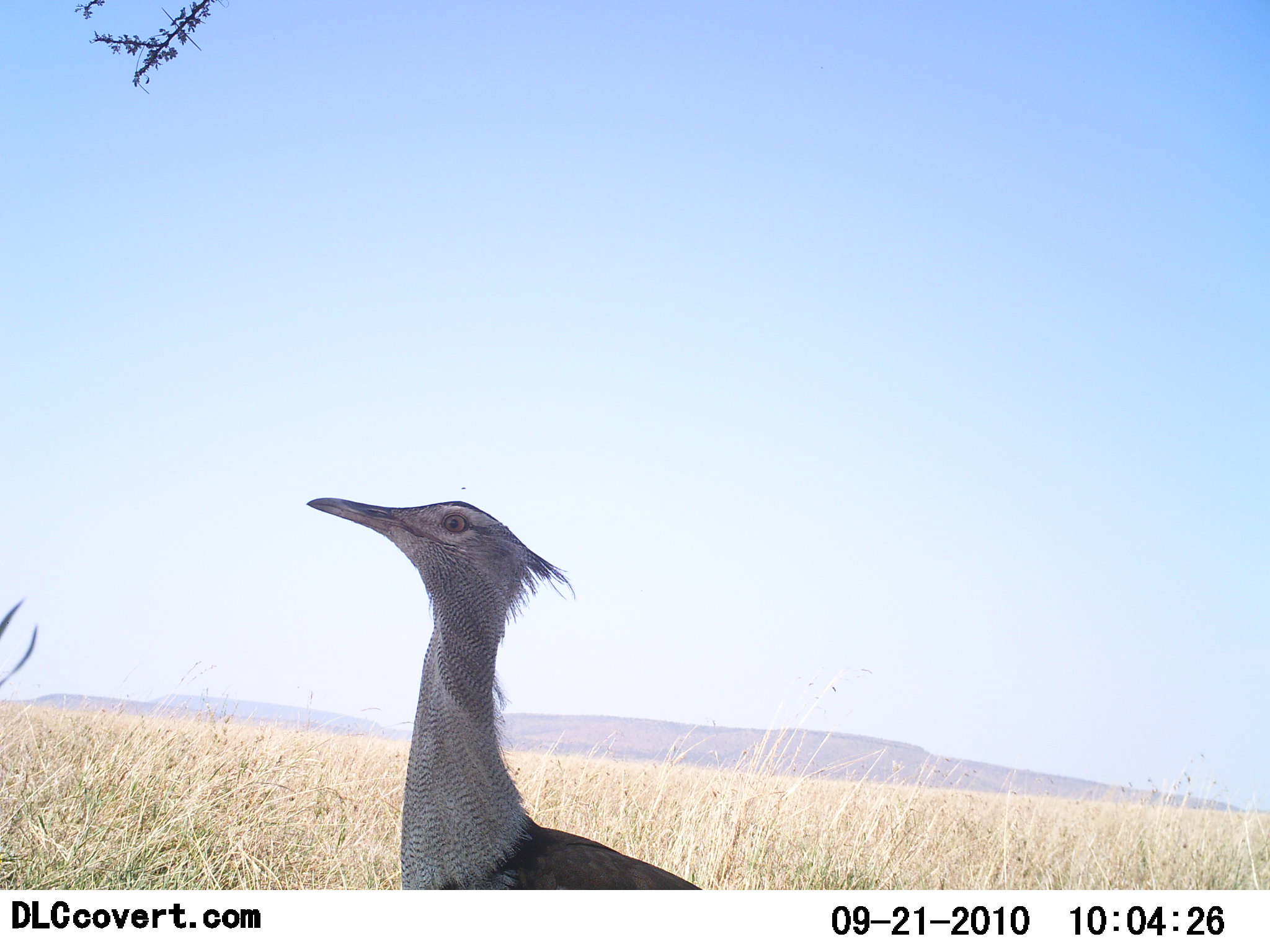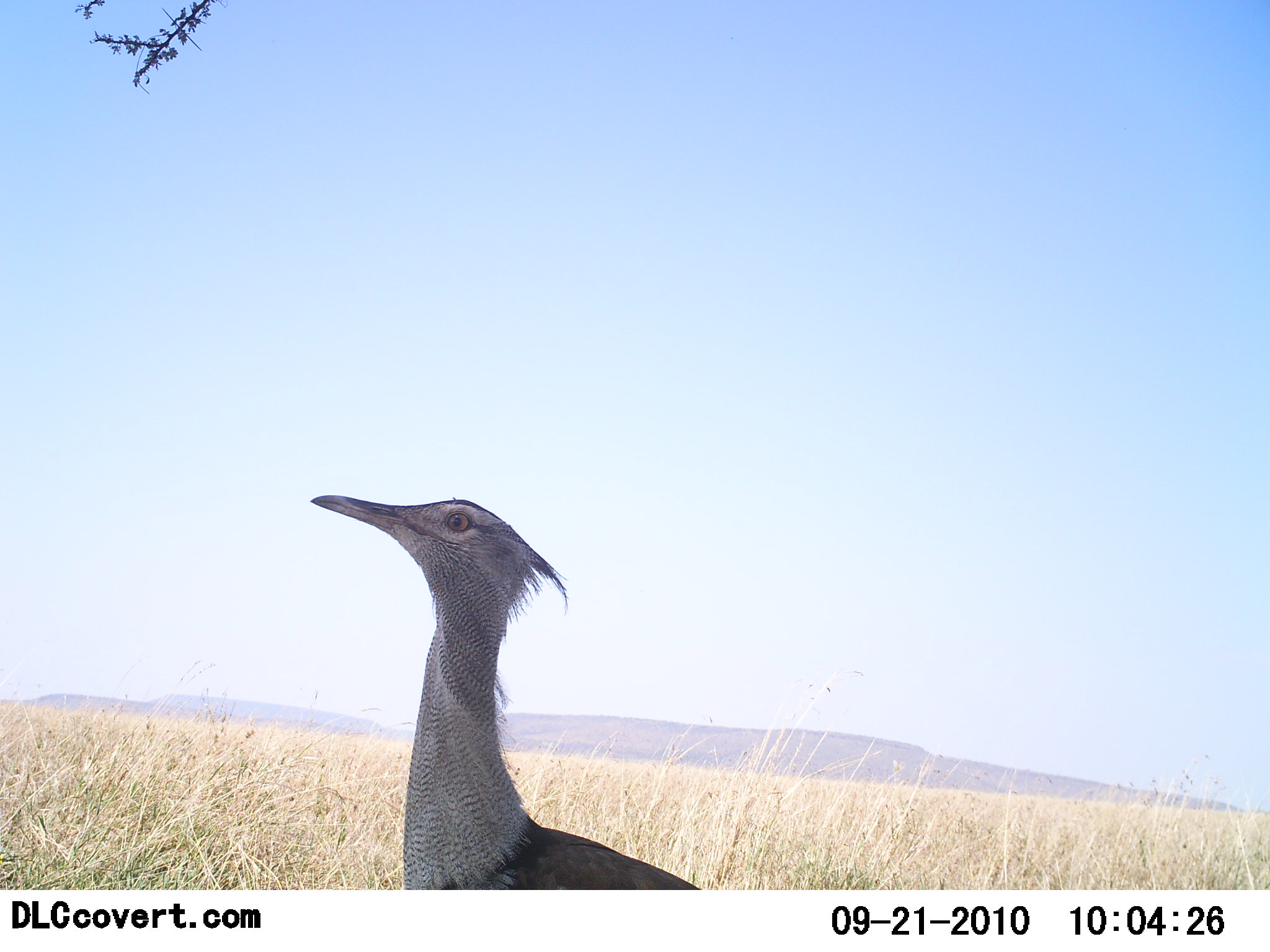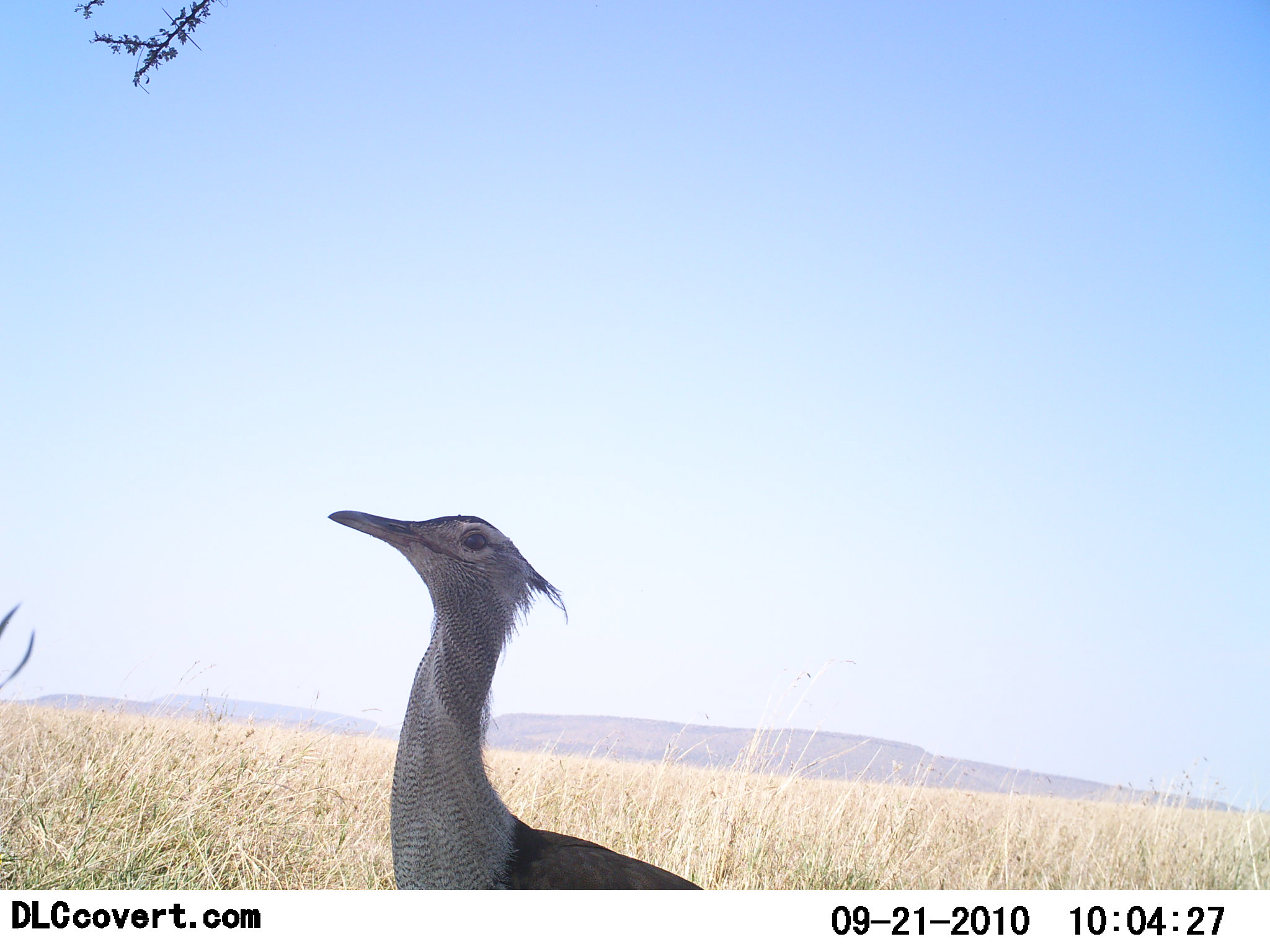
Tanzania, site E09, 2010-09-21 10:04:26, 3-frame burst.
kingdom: Animalia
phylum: Chordata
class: Aves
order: Otidiformes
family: Otididae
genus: Ardeotis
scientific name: Ardeotis kori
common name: kori bustard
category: koribustard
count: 1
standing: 93%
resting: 7%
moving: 0%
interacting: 0%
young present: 0%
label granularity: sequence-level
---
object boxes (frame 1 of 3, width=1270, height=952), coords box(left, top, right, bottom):
animal: box(306, 496, 701, 890)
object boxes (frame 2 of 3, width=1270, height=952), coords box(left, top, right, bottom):
animal: box(309, 495, 701, 890)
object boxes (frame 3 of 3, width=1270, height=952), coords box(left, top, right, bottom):
animal: box(328, 509, 702, 890)